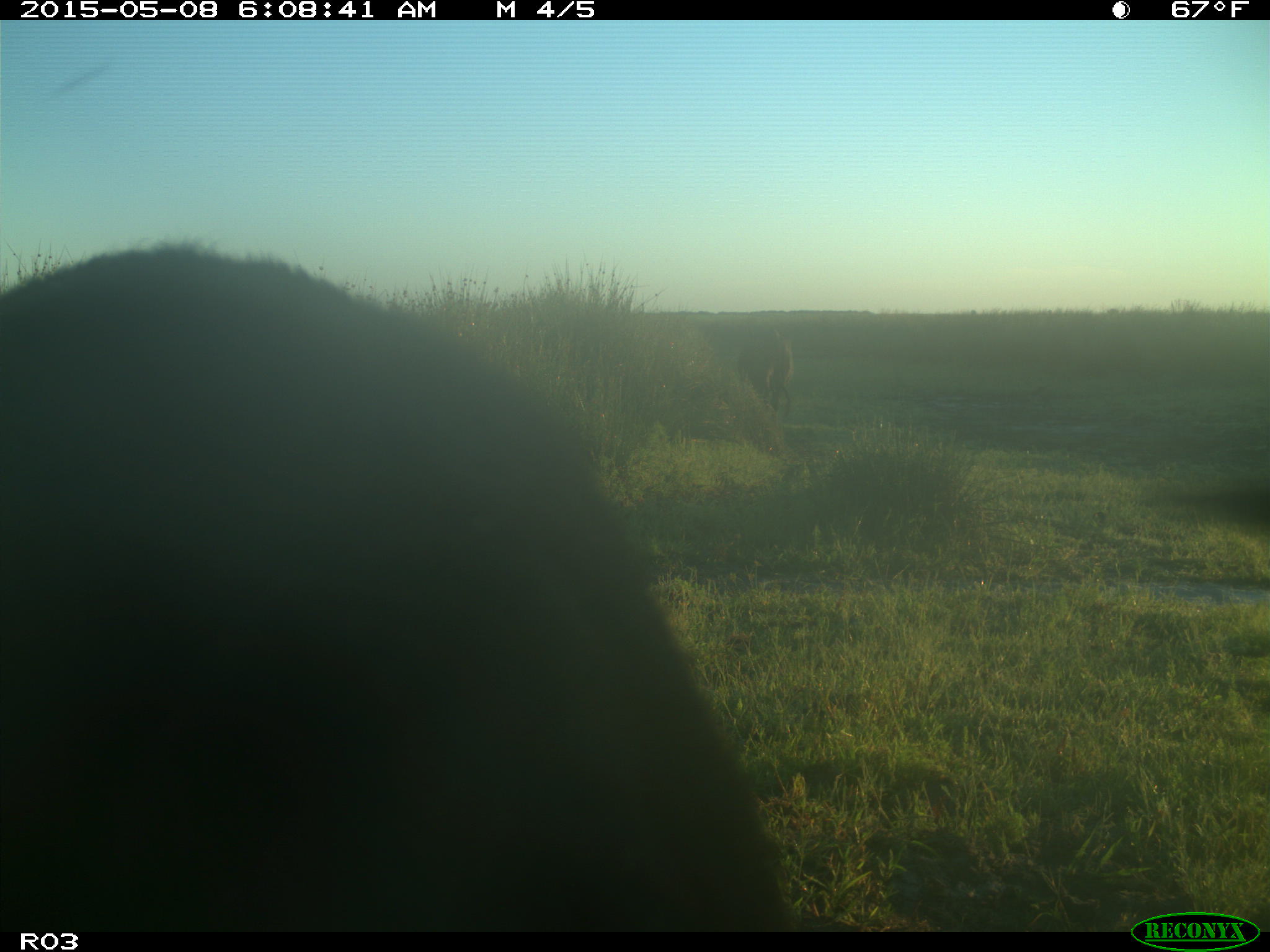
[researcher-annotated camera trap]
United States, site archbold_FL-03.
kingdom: Animalia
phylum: Chordata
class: Mammalia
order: Artiodactyla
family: Bovidae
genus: Bos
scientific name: Bos taurus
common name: domestic cow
Bos taurus (domestic cow).